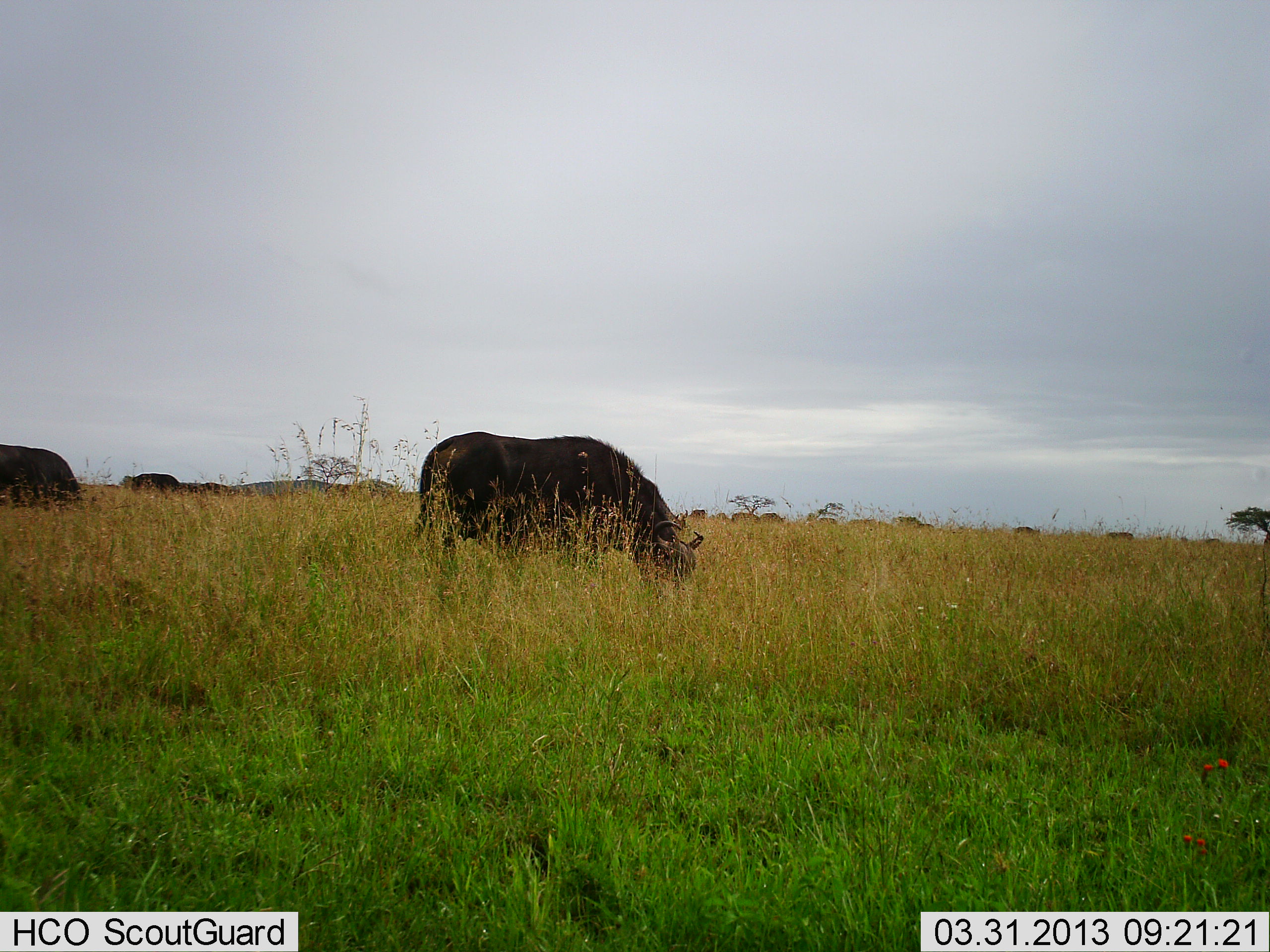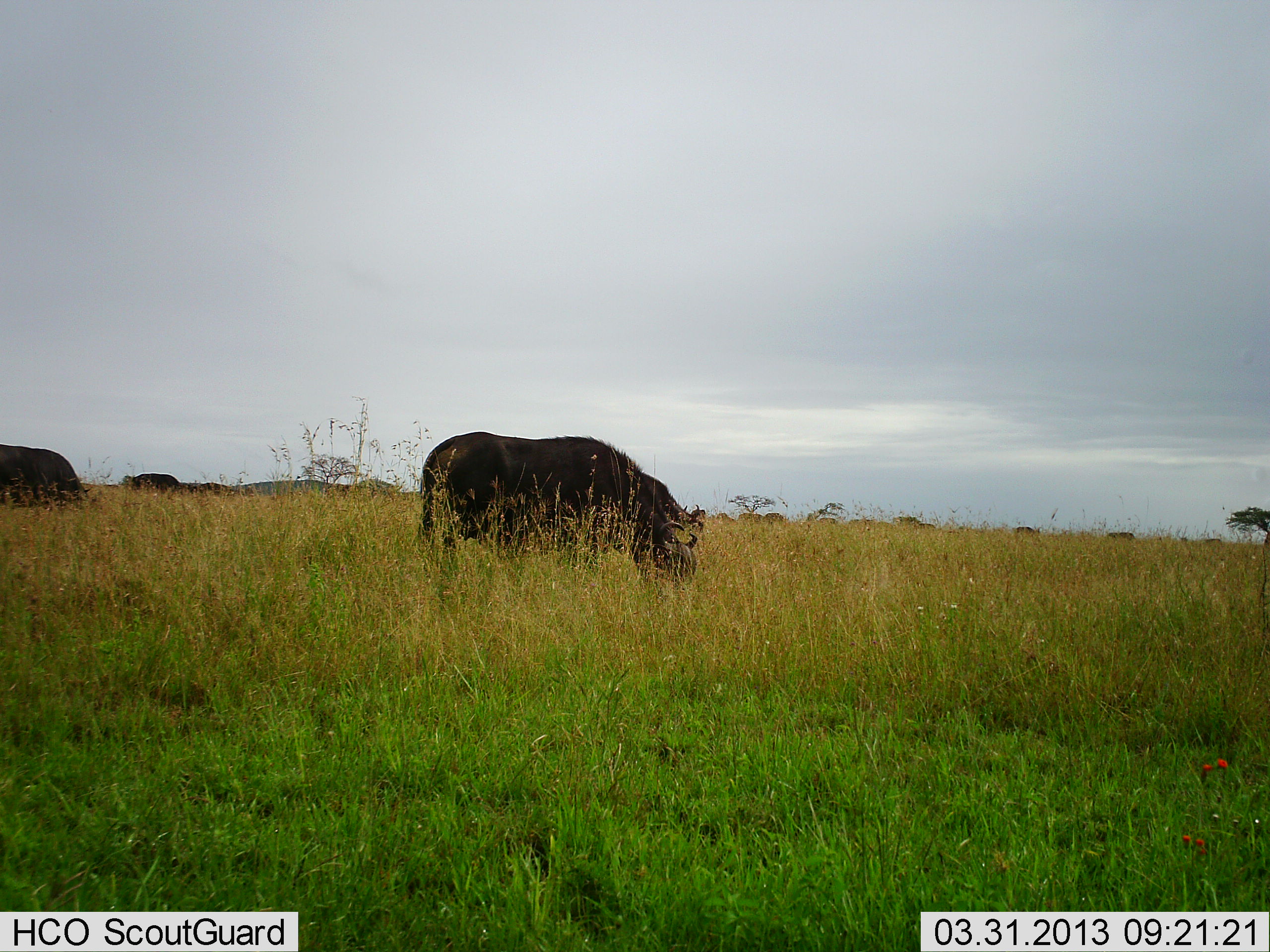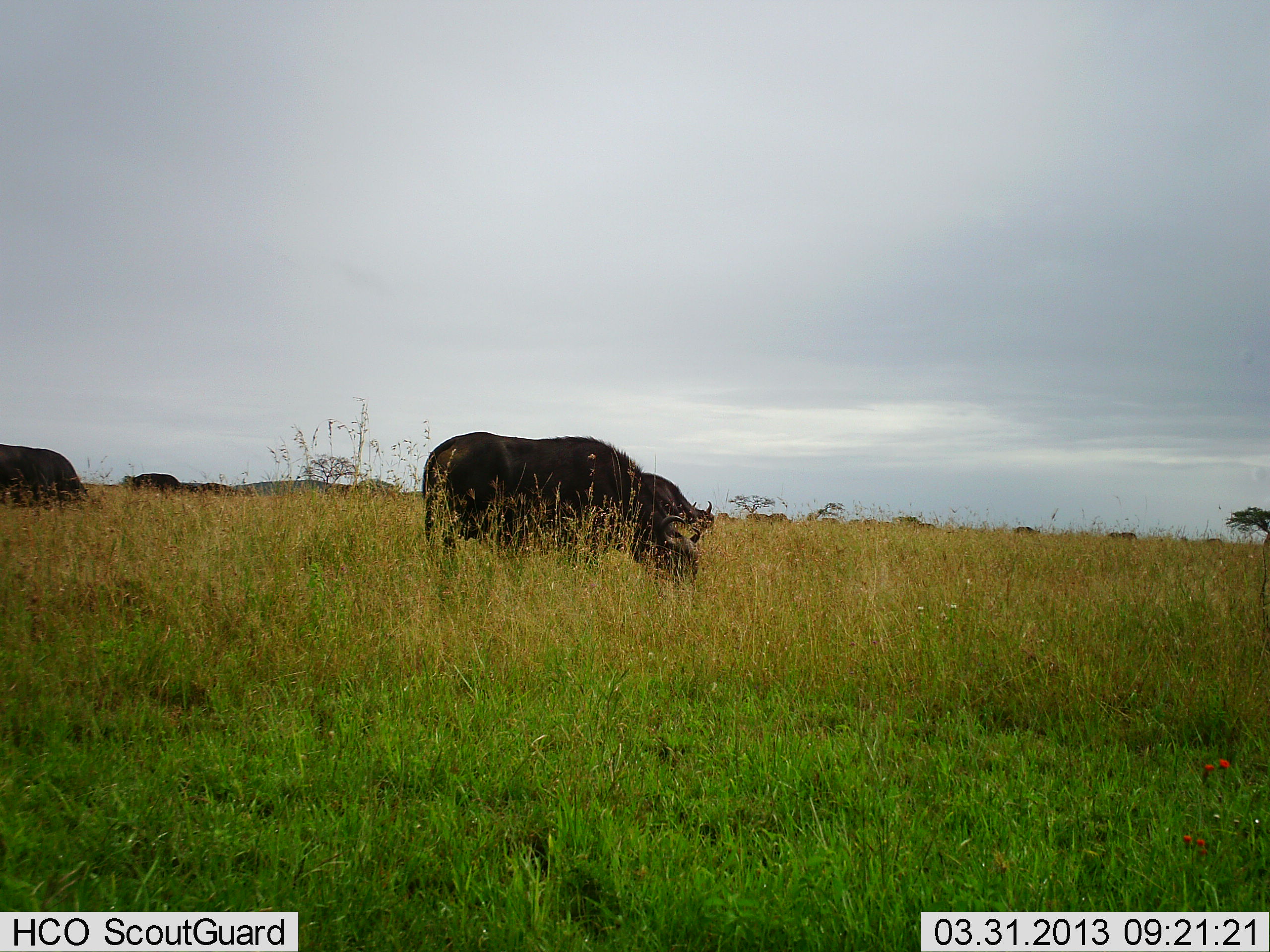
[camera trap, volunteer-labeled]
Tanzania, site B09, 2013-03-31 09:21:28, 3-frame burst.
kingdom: Animalia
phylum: Chordata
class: Mammalia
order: Artiodactyla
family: Bovidae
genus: Syncerus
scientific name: Syncerus caffer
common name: cape buffalo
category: buffalo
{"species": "buffalo (cape buffalo) (Syncerus caffer)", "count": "10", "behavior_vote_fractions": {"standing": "20%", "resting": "0%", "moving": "0%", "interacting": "0%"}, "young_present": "0%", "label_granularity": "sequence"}